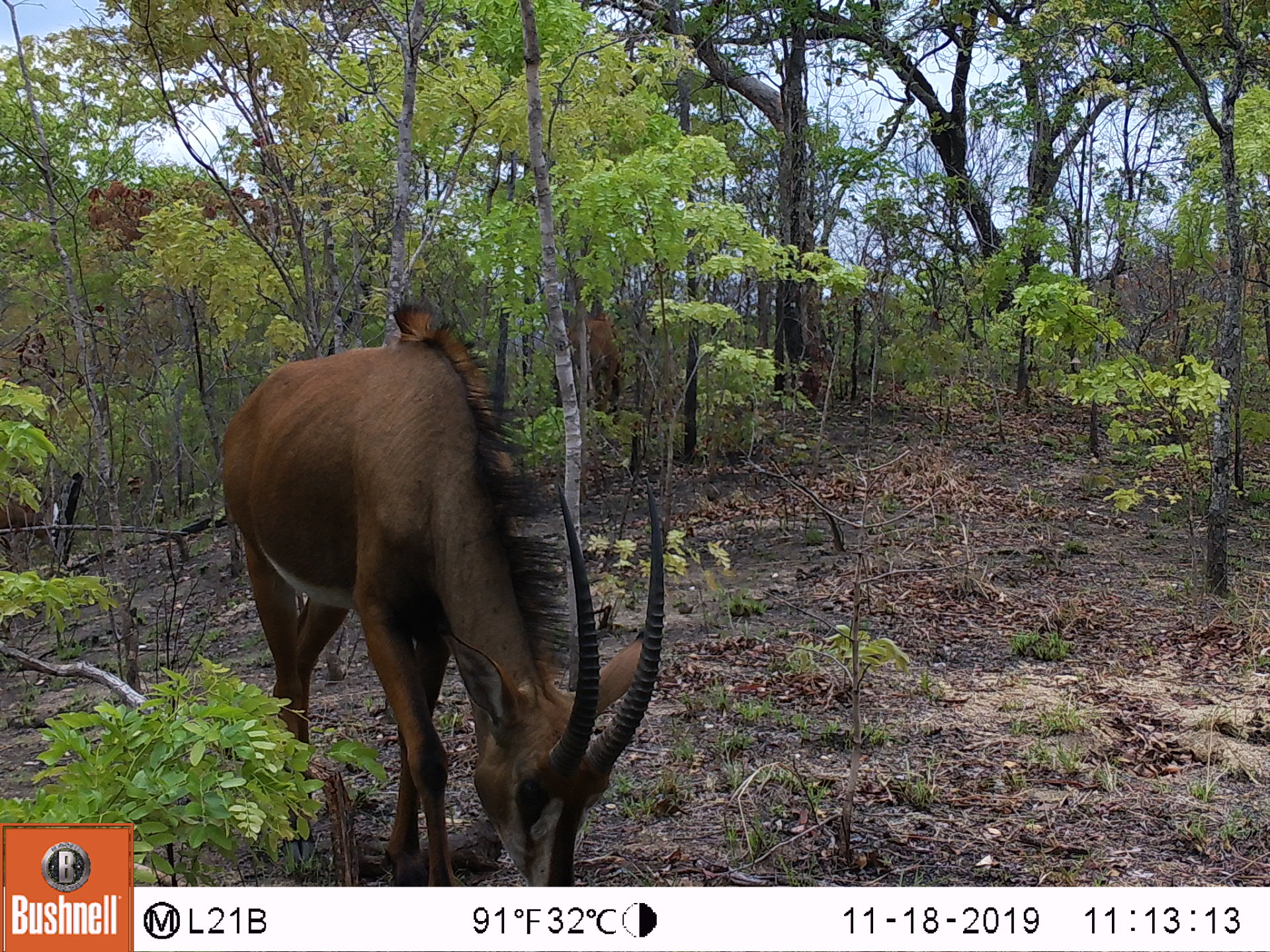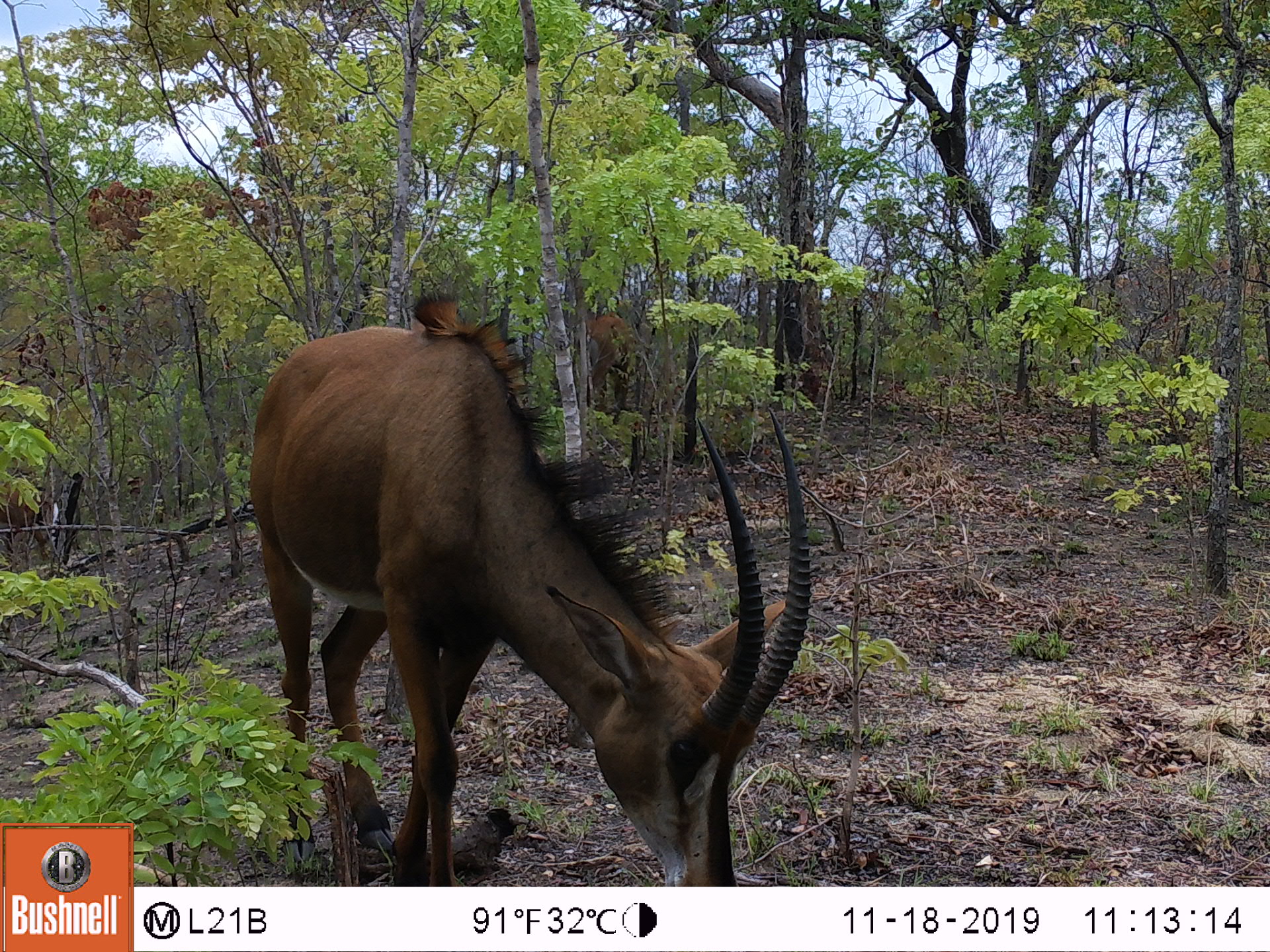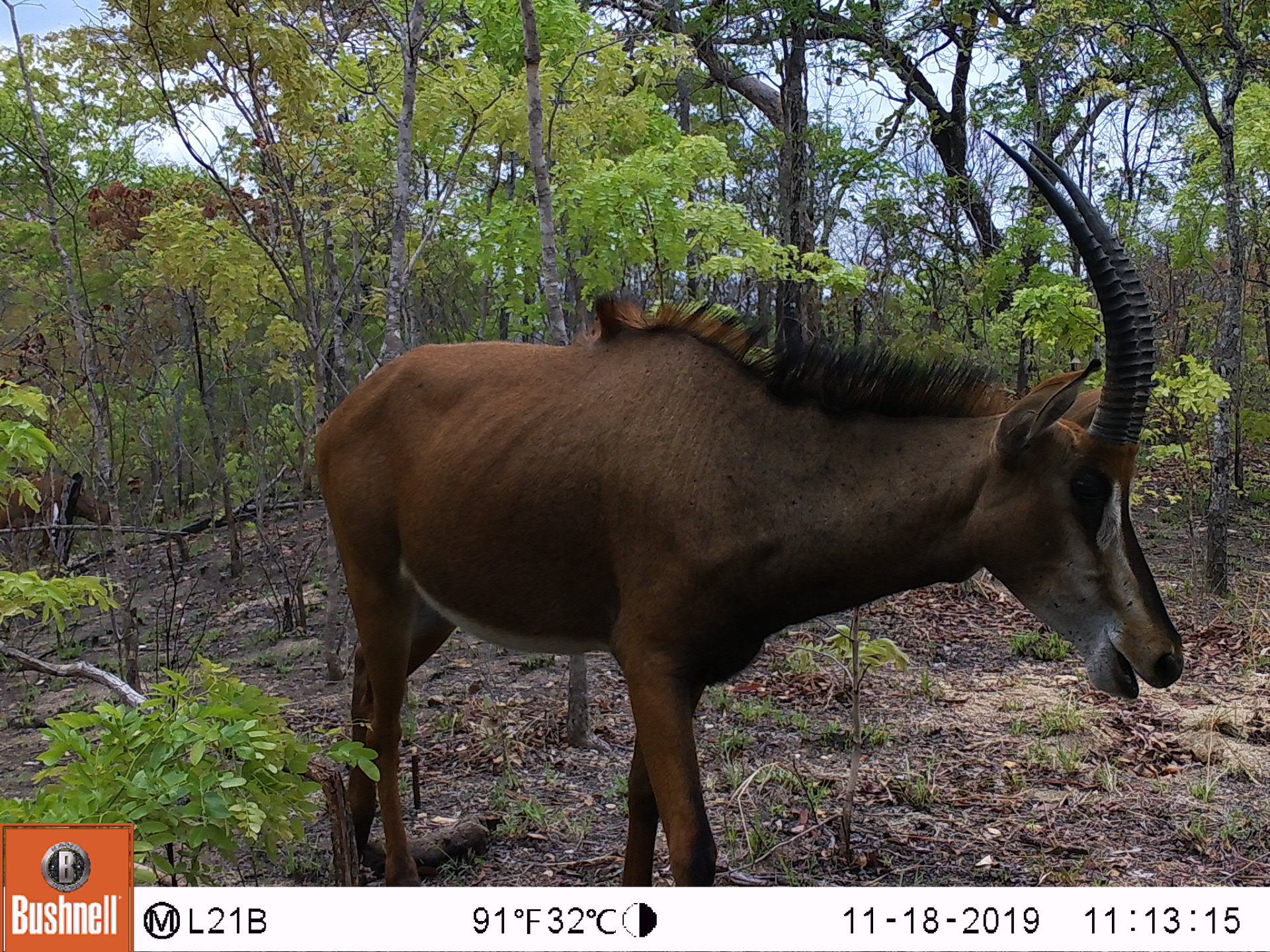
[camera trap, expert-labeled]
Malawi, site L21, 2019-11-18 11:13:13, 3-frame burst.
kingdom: Animalia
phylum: Chordata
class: Mammalia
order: Artiodactyla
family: Bovidae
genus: Hippotragus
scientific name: Hippotragus niger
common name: sable antelope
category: sable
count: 1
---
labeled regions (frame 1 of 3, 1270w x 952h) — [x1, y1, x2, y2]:
sable: [214, 294, 664, 885]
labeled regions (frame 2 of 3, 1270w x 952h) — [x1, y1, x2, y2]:
sable: [244, 287, 828, 878]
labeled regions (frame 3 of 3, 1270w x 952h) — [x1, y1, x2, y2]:
sable: [317, 128, 1185, 883]